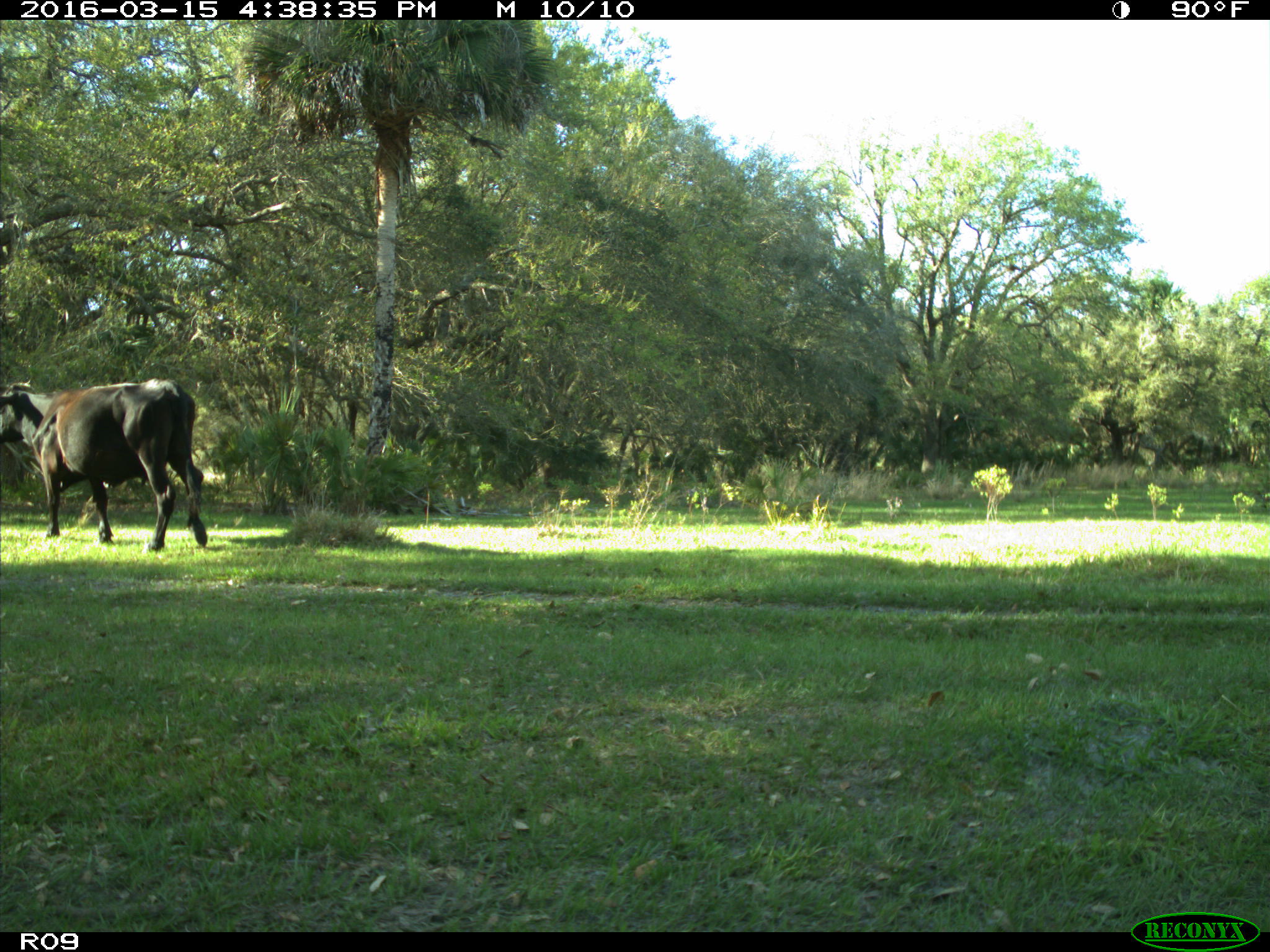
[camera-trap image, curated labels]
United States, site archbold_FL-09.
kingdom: Animalia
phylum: Chordata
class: Mammalia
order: Artiodactyla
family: Bovidae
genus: Bos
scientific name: Bos taurus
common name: domestic cow